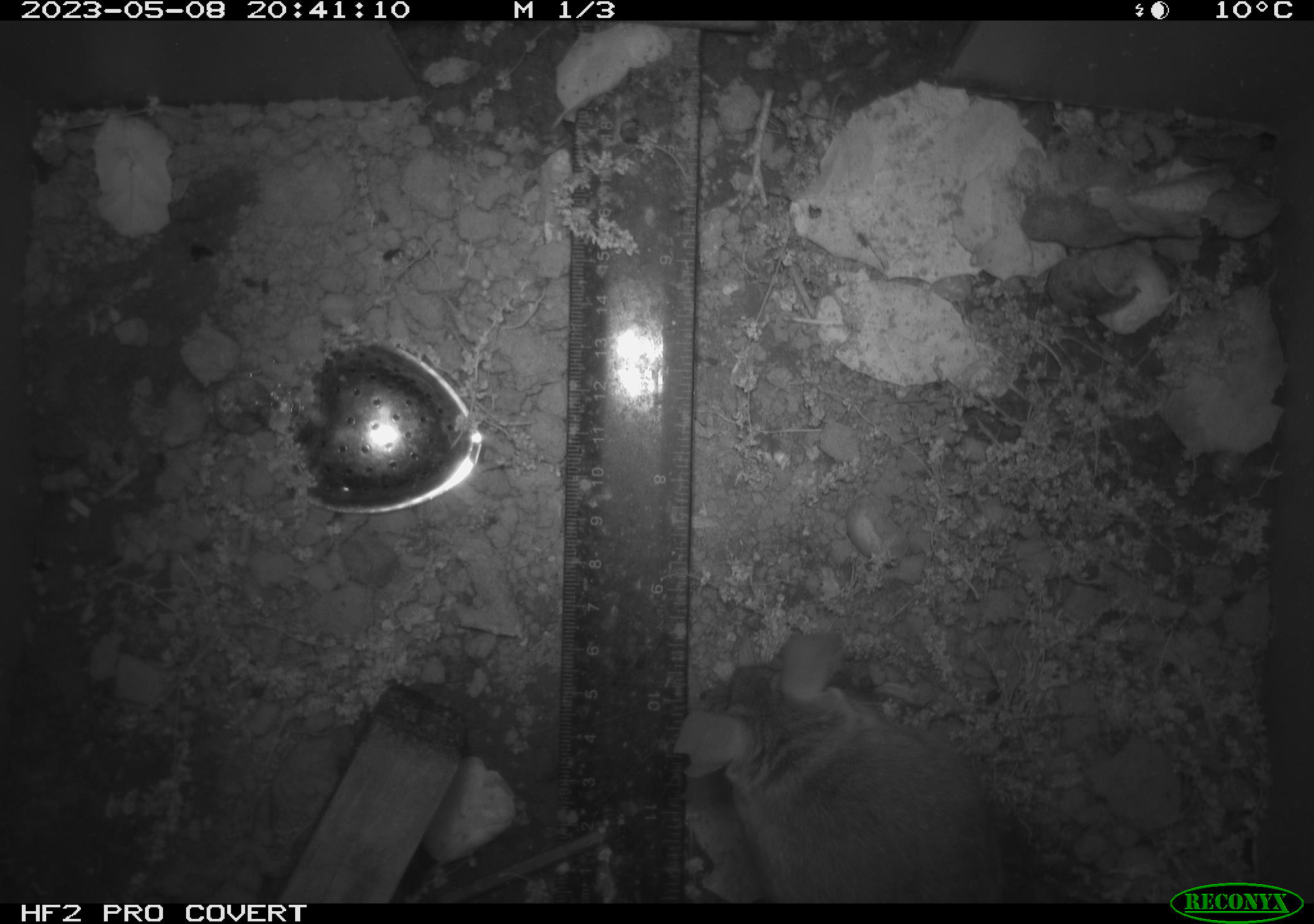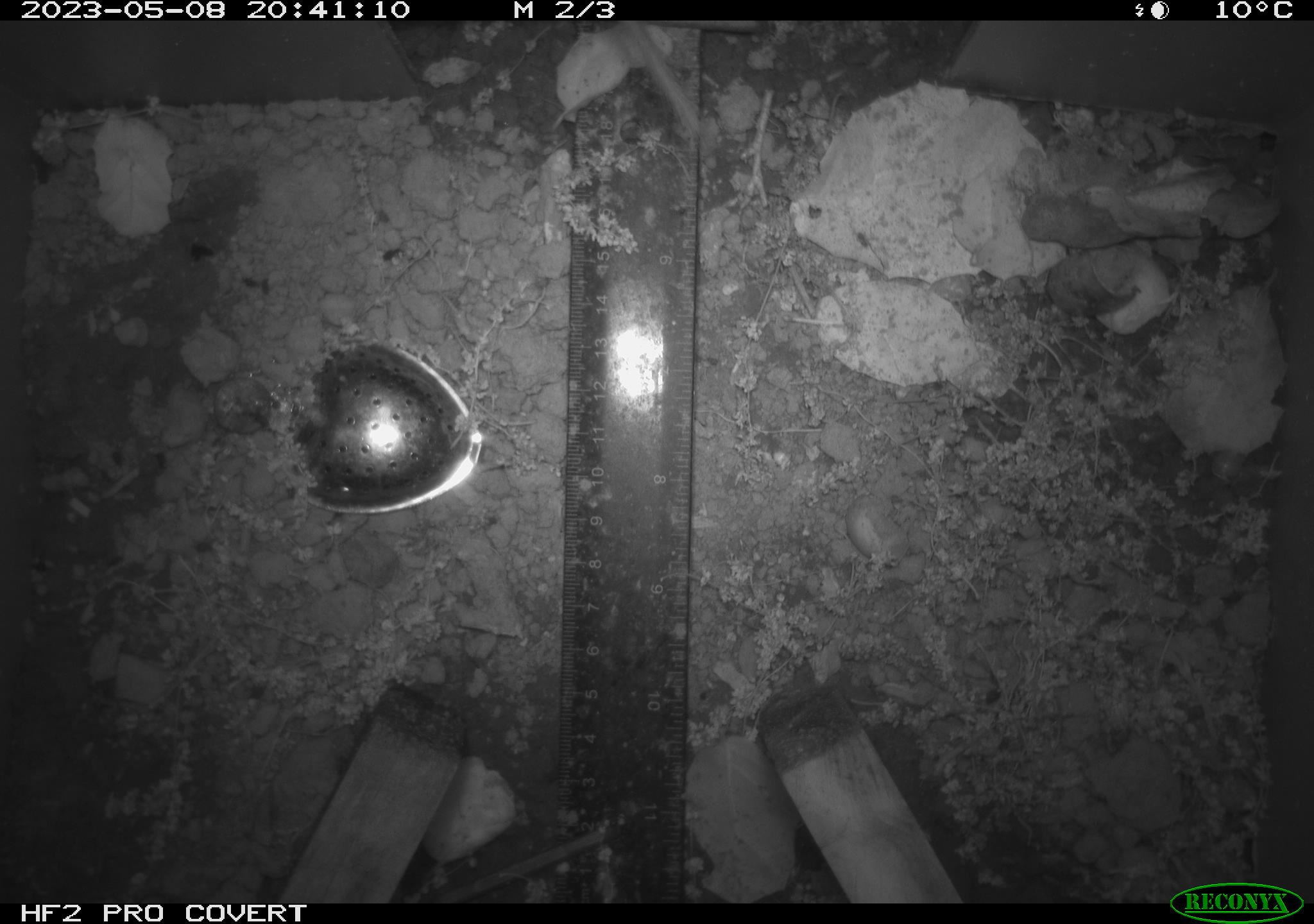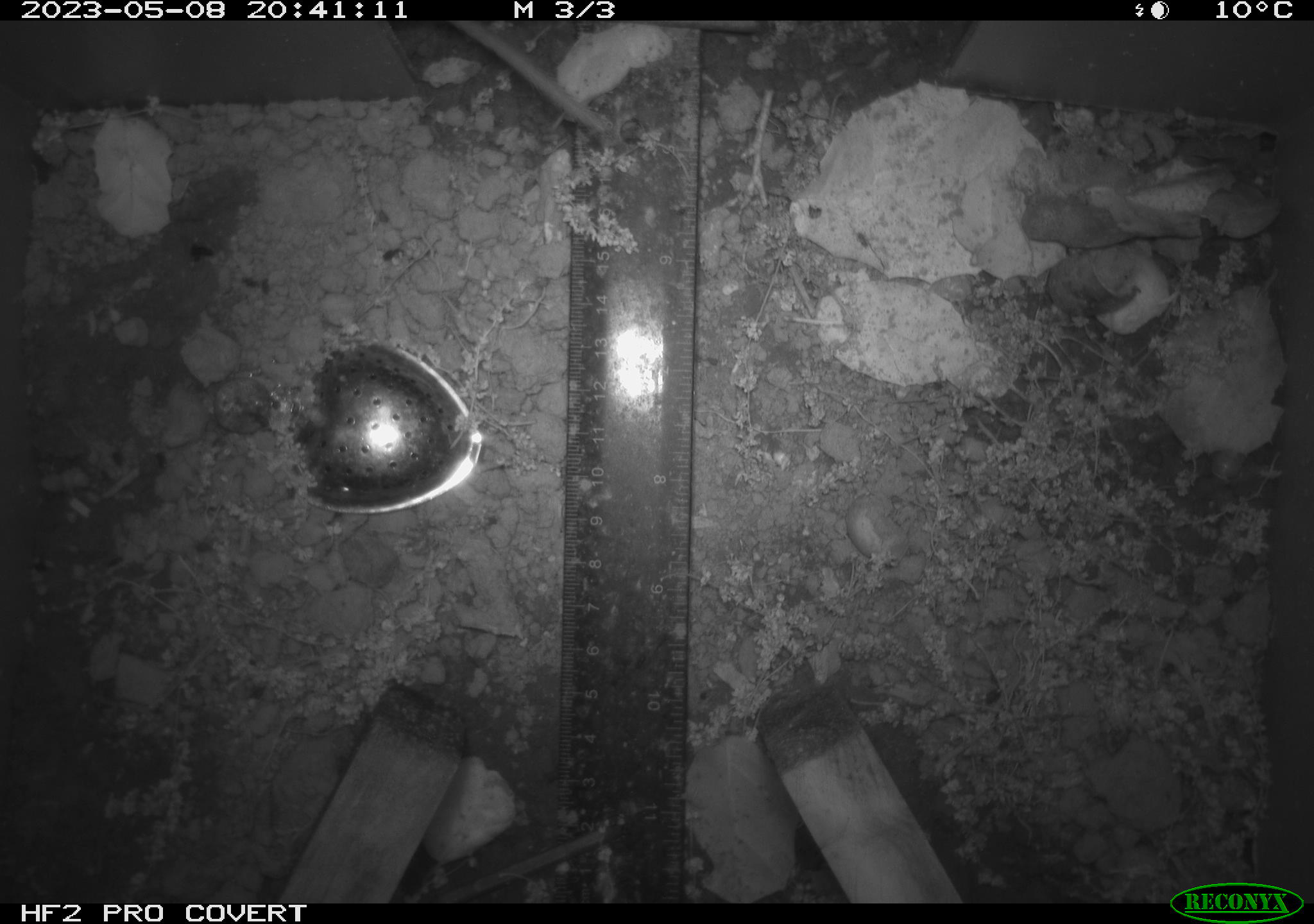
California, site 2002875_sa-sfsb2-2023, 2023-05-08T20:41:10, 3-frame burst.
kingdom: Animalia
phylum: Chordata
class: Mammalia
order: Rodentia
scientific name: Rodentia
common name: mouse species